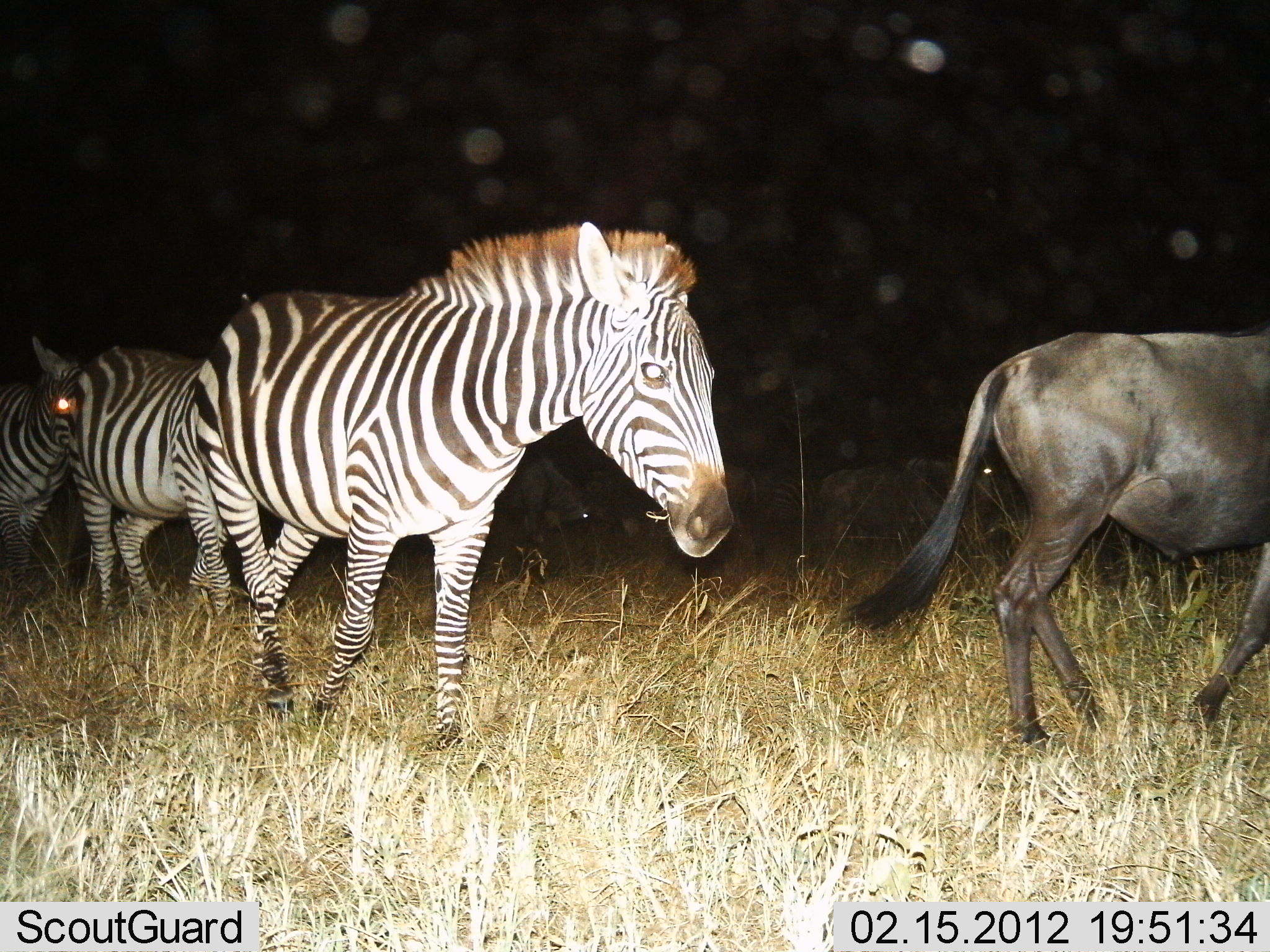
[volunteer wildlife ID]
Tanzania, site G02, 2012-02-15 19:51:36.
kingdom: Animalia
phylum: Chordata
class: Mammalia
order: Artiodactyla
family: Bovidae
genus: Connochaetes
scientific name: Connochaetes taurinus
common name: blue wildebeest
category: wildebeest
Wildebeest (blue wildebeest) (Connochaetes taurinus), count 1. Behavior (volunteer vote fractions): standing 29%, resting 5%, moving 86%, interacting 0%. Young present (vote fraction): 5%. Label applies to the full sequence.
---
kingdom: Animalia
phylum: Chordata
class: Mammalia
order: Perissodactyla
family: Equidae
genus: Equus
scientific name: Equus quagga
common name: plains zebra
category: zebra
Zebra (plains zebra) (Equus quagga), count 3. Behavior (volunteer vote fractions): standing 23%, resting 5%, moving 91%, interacting 0%. Young present (vote fraction): 0%. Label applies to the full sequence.